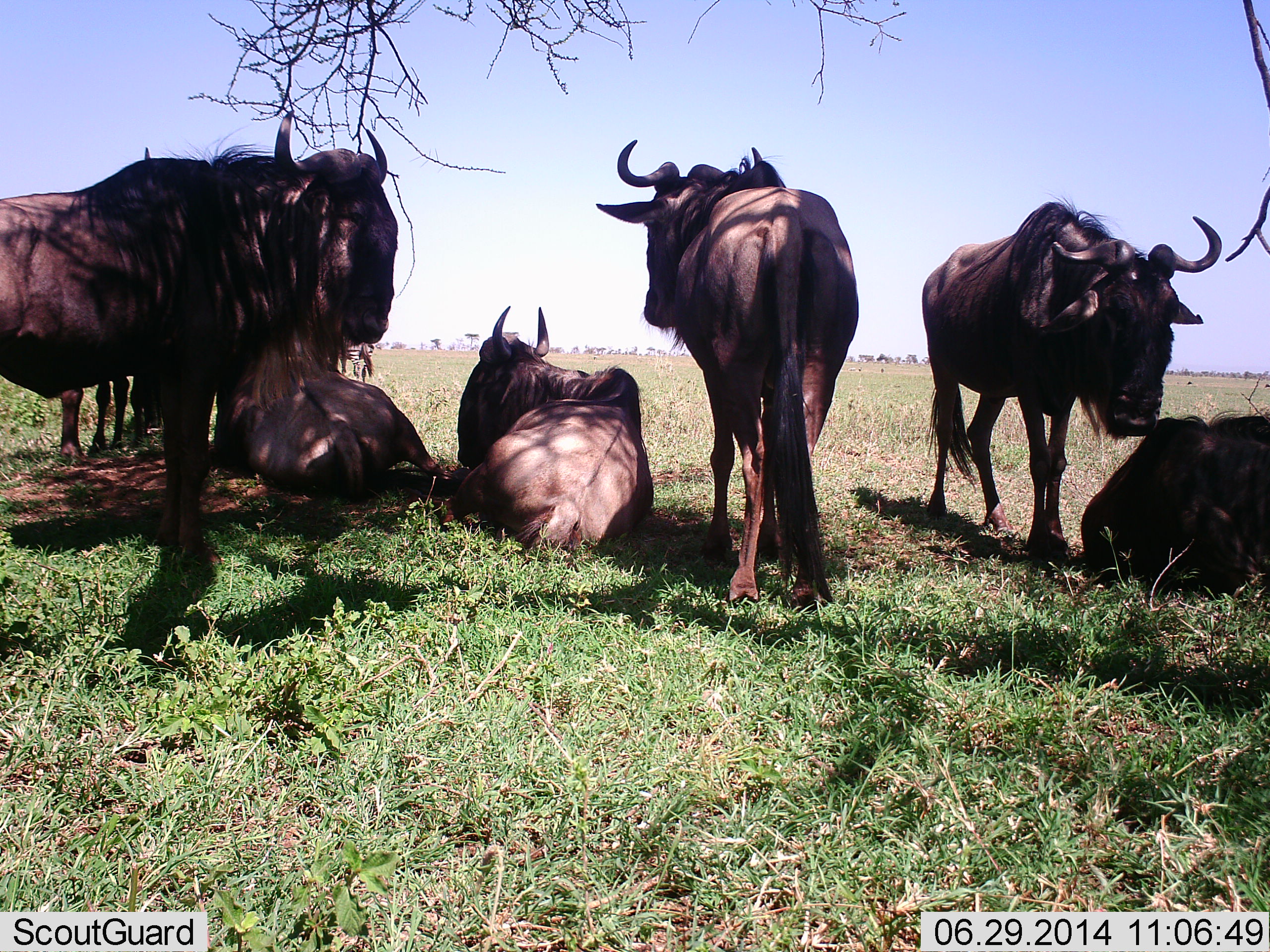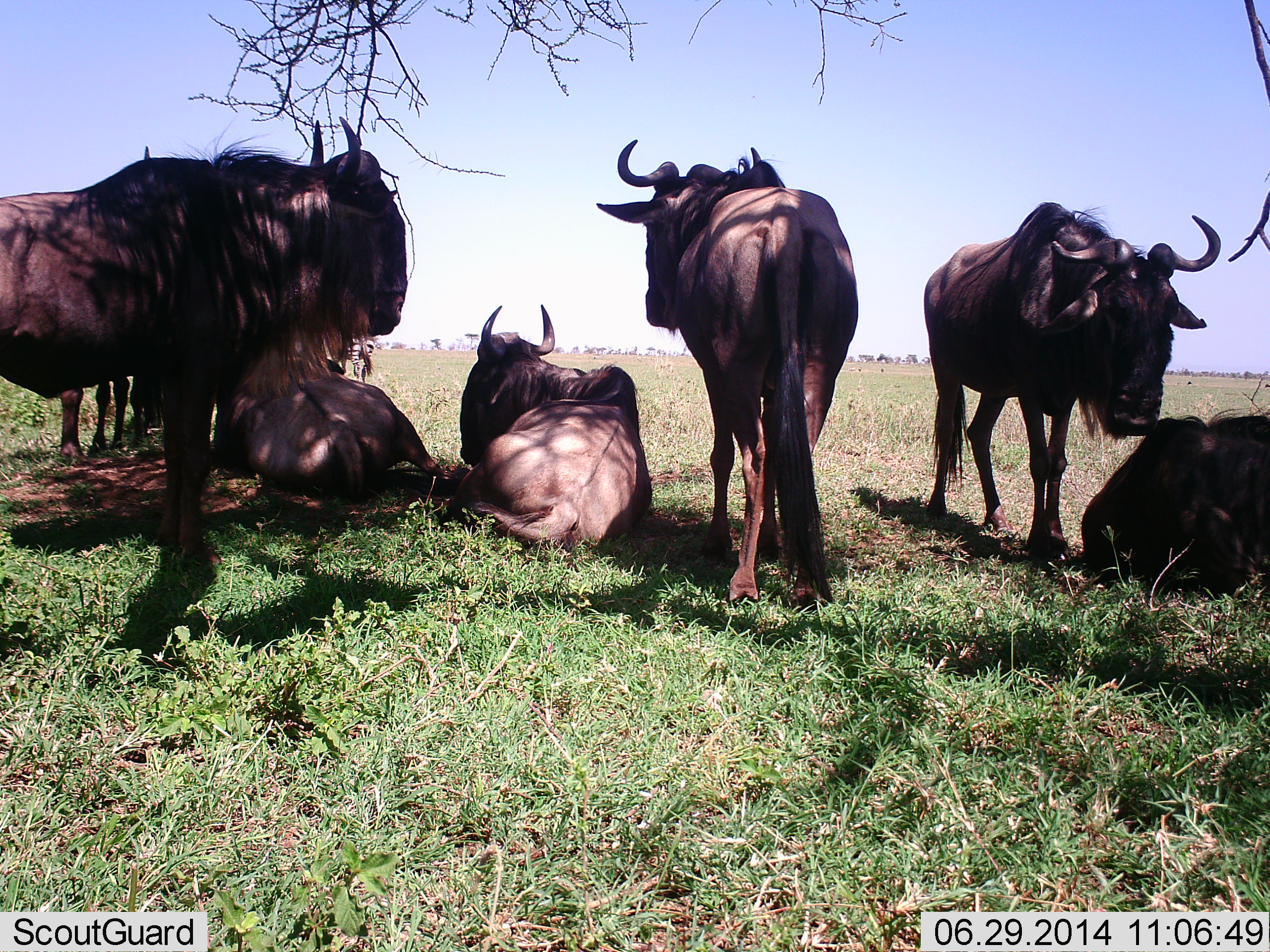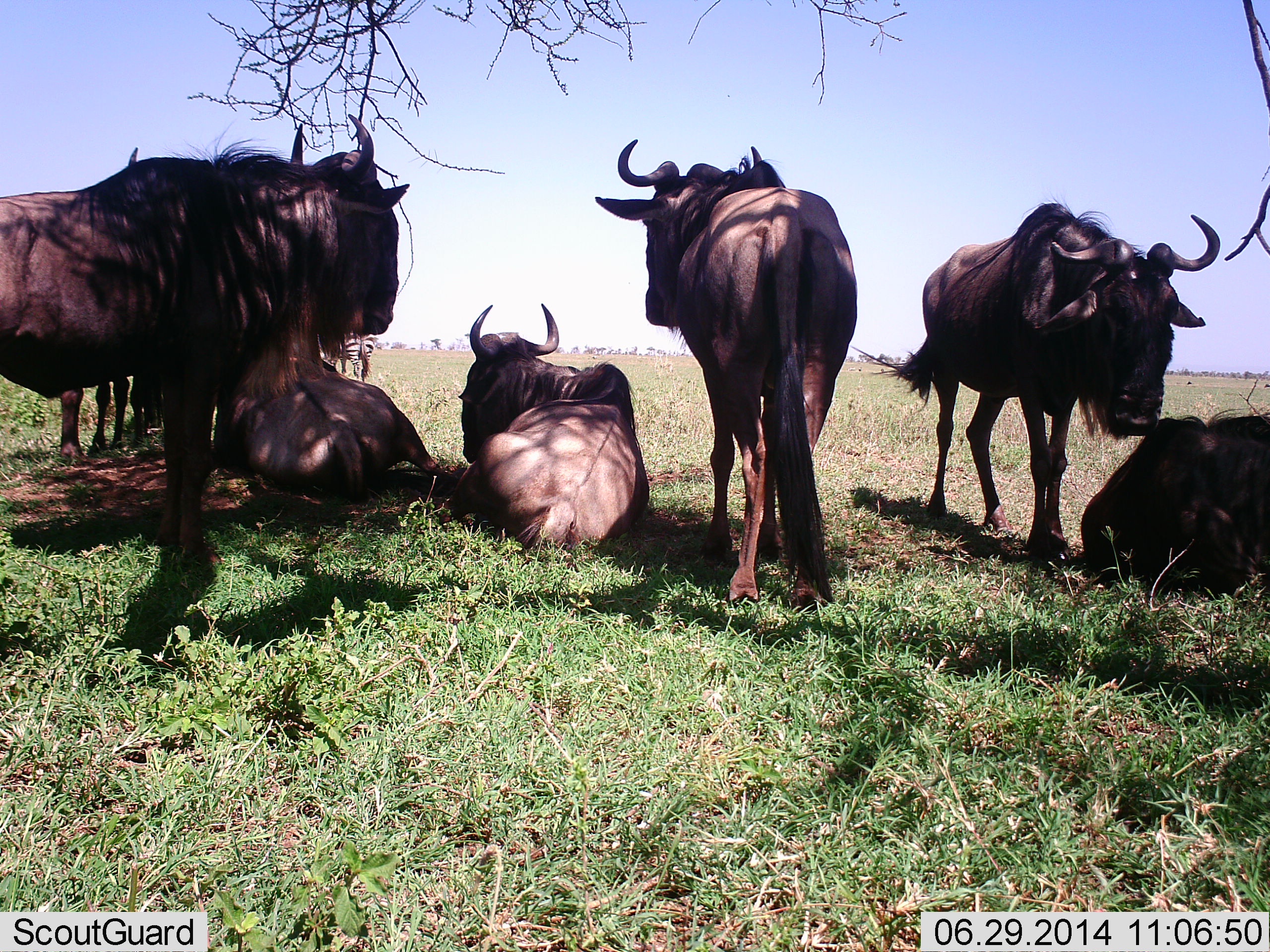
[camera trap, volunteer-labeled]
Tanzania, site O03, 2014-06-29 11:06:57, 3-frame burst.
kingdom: Animalia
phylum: Chordata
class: Mammalia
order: Artiodactyla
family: Bovidae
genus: Connochaetes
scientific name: Connochaetes taurinus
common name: blue wildebeest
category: wildebeest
Wildebeest (blue wildebeest) (Connochaetes taurinus), count 7. Behavior (volunteer vote fractions): standing 80%, resting 100%, moving 0%, interacting 0%. Young present (vote fraction): 0%. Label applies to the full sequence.